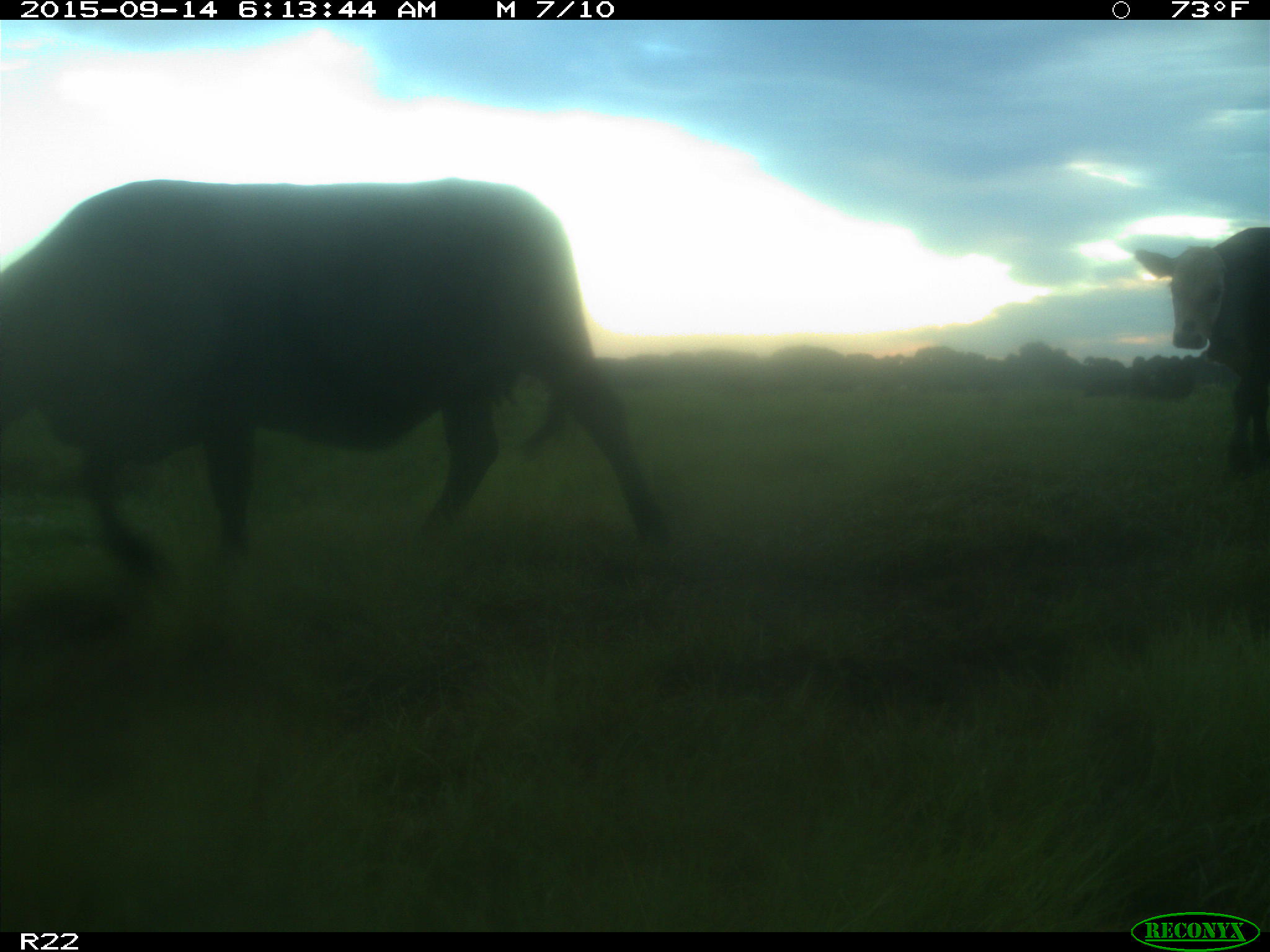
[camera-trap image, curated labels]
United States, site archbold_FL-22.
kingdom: Animalia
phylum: Chordata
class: Mammalia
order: Artiodactyla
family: Bovidae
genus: Bos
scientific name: Bos taurus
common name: domestic cow